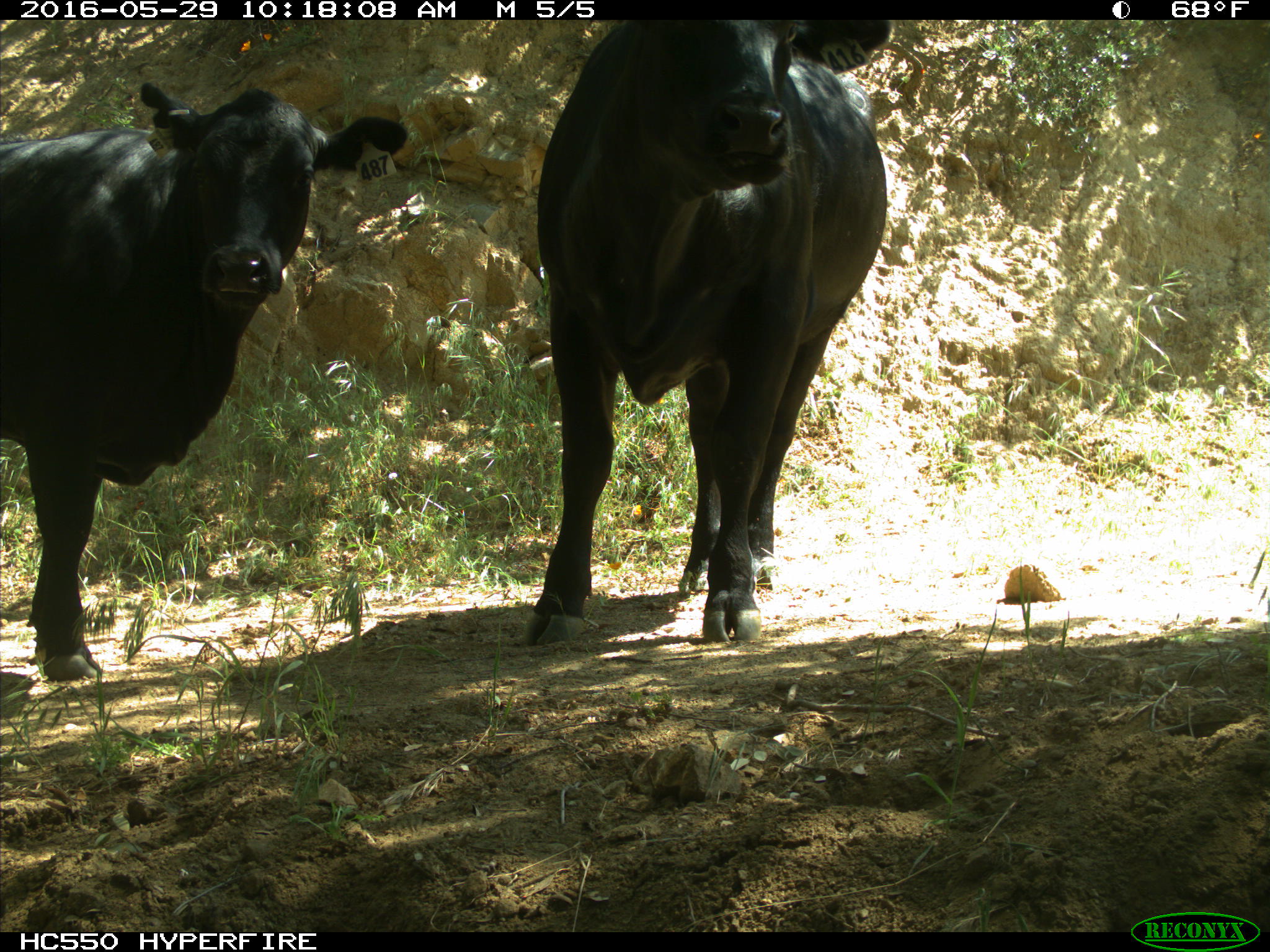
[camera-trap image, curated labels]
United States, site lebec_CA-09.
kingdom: Animalia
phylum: Chordata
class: Mammalia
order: Artiodactyla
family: Bovidae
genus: Bos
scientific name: Bos taurus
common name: domestic cow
Bos taurus (domestic cow).